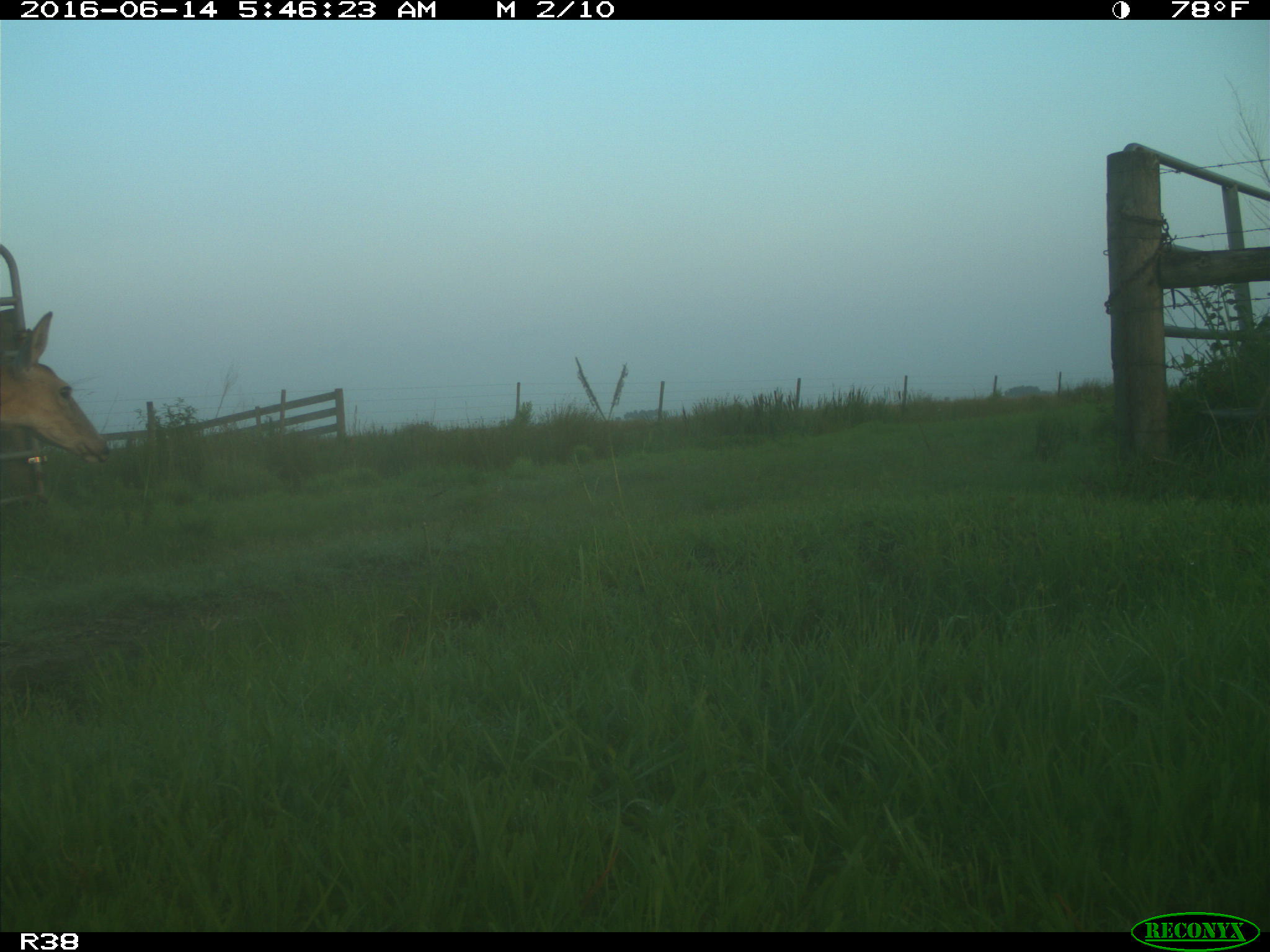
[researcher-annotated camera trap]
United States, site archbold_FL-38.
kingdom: Animalia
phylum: Chordata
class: Mammalia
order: Artiodactyla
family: Cervidae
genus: Odocoileus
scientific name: Odocoileus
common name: deer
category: unidentified deer